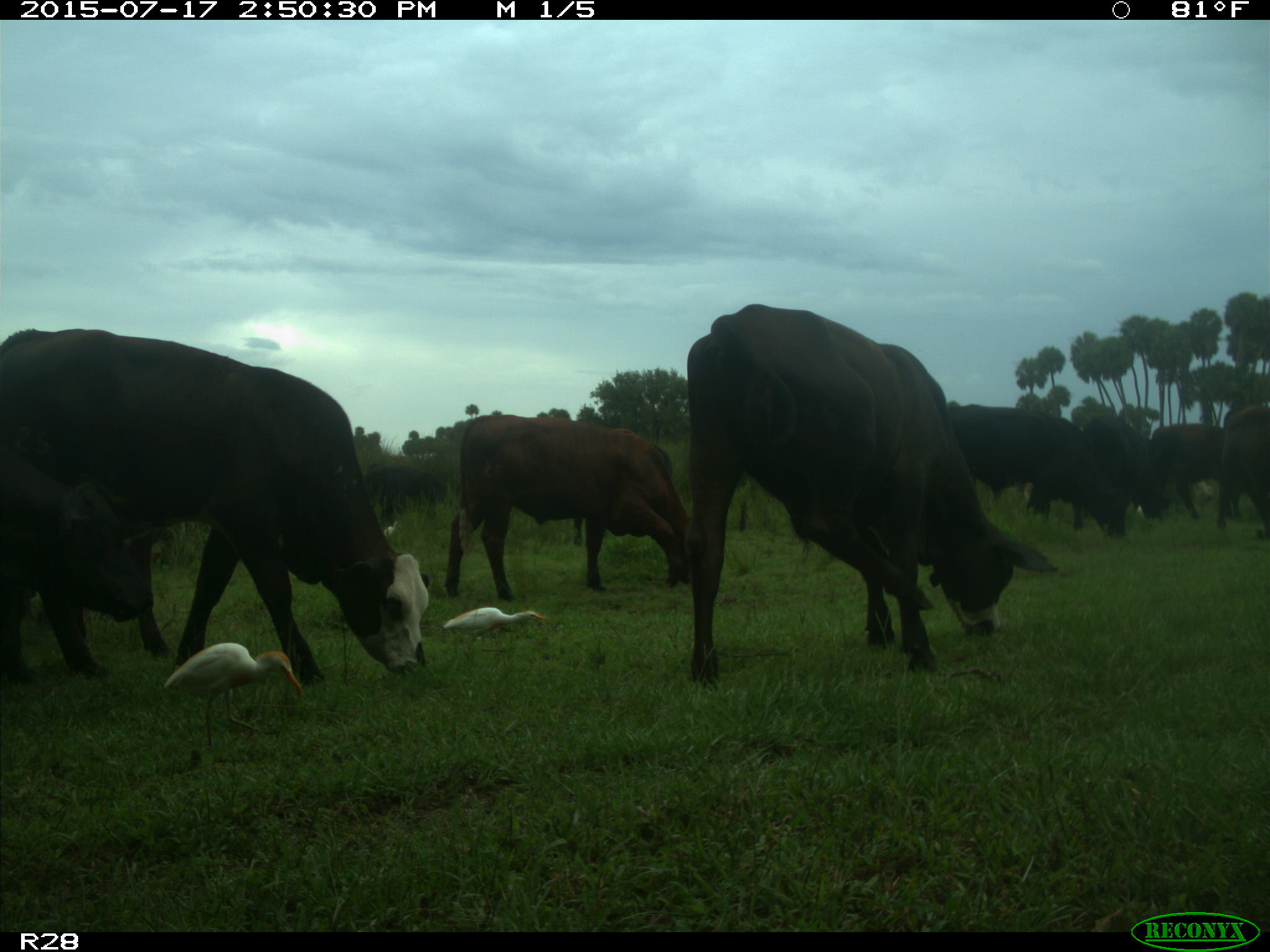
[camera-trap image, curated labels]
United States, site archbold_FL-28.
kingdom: Animalia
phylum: Chordata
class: Mammalia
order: Artiodactyla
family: Bovidae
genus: Bos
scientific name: Bos taurus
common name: domestic cow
Bos taurus (domestic cow).